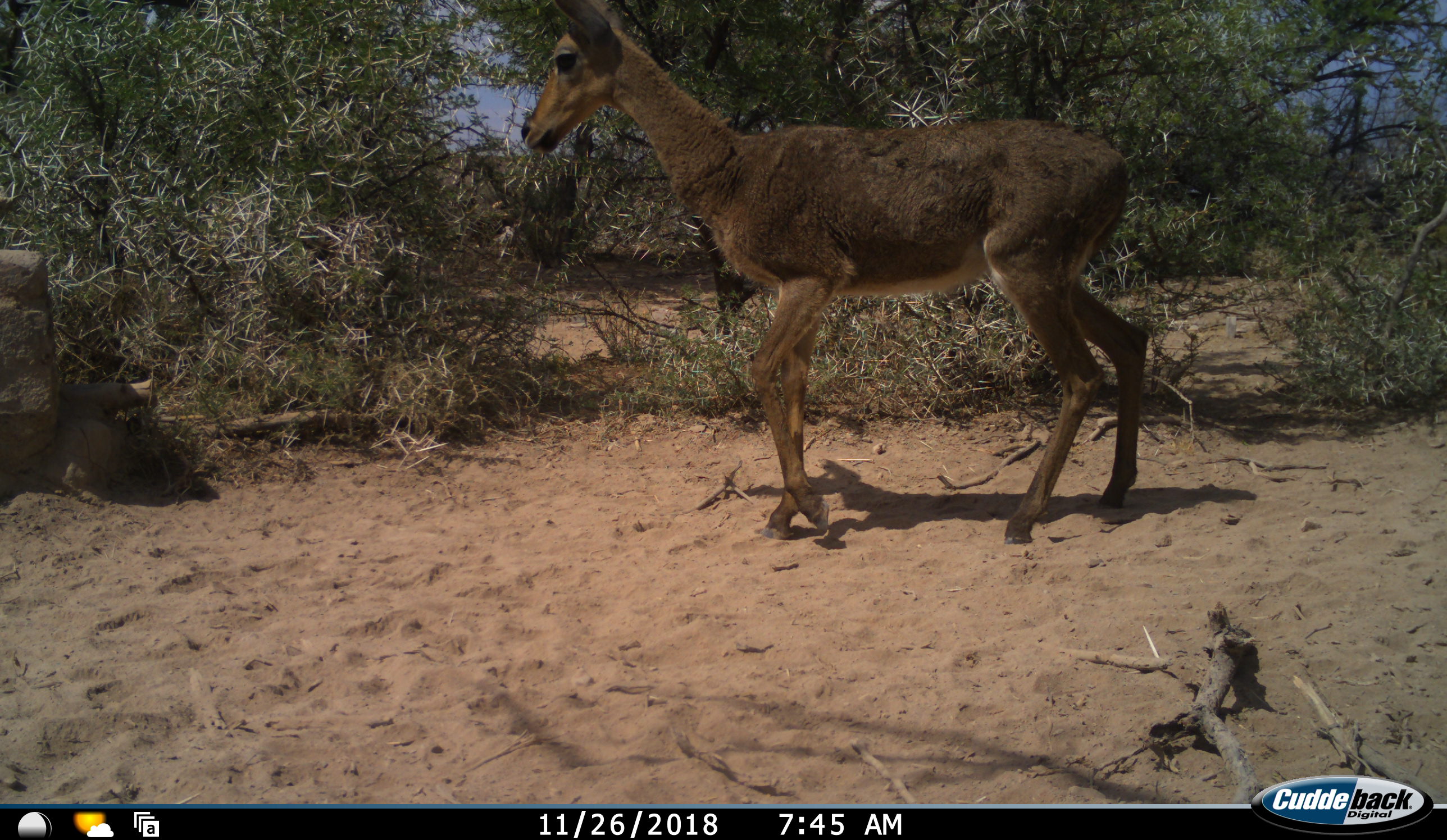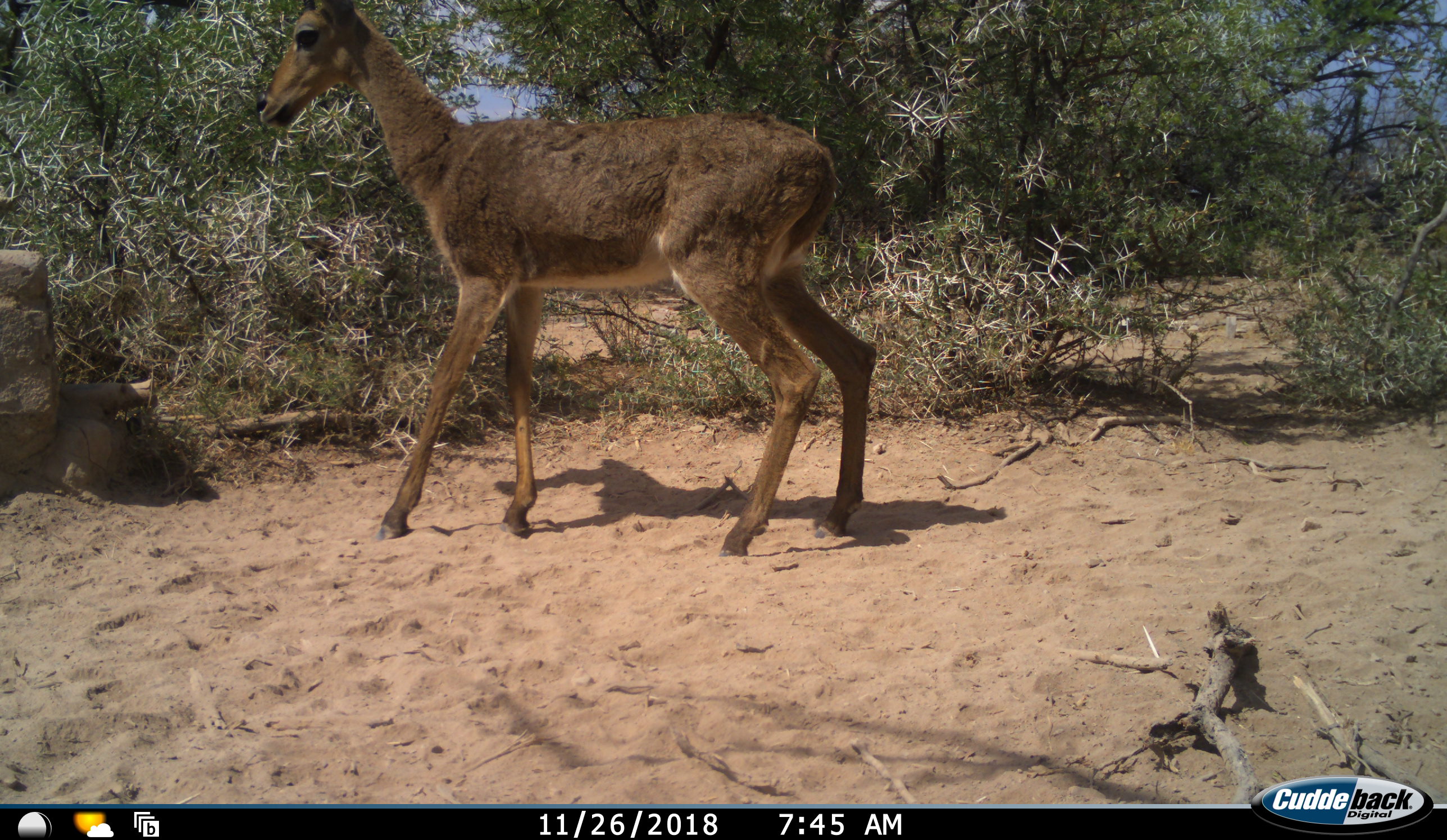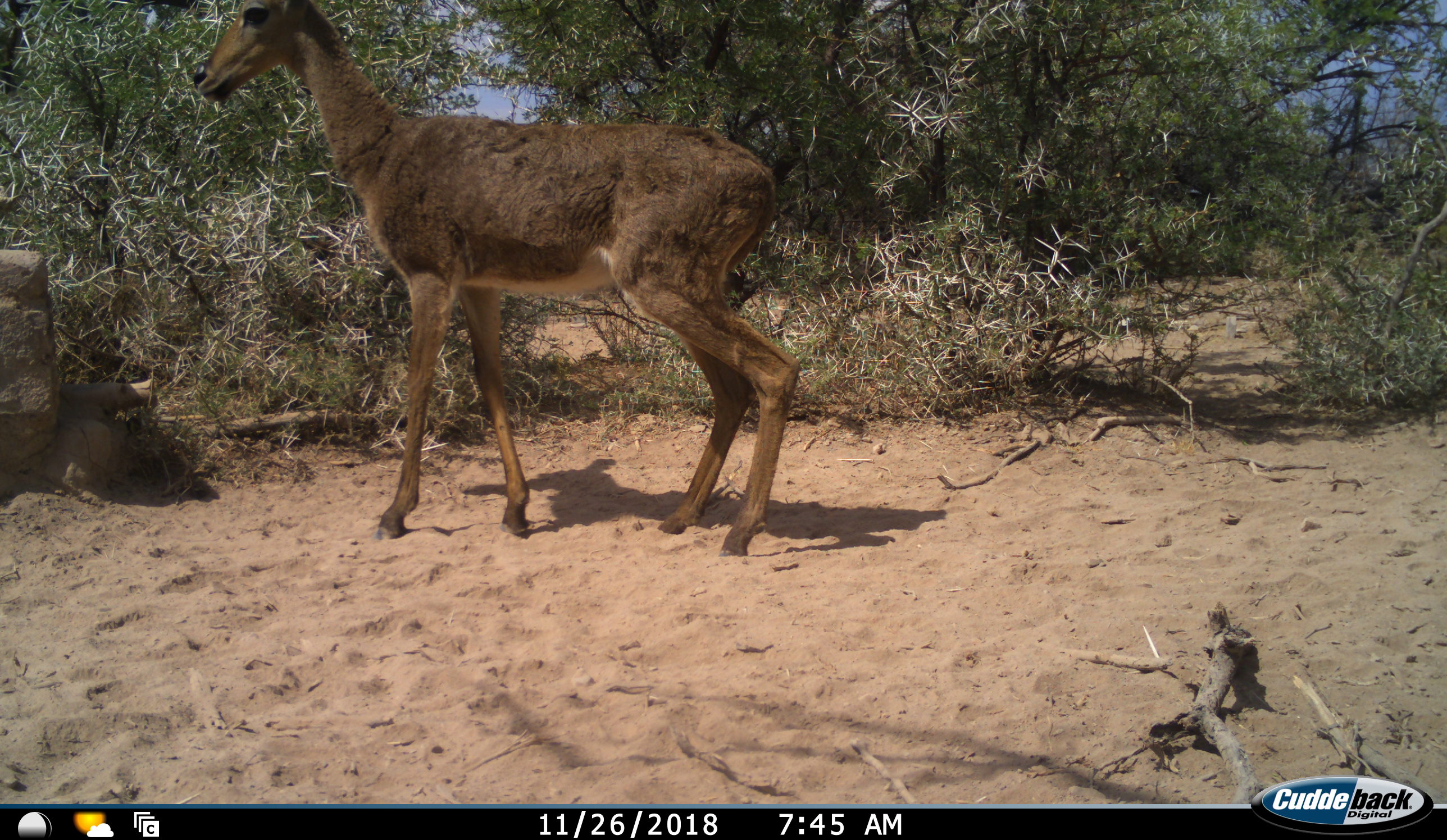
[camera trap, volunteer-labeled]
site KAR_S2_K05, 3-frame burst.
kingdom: Animalia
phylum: Chordata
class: Mammalia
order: Artiodactyla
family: Bovidae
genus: Pelea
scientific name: Pelea capreolus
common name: grey rhebok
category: rhebokgrey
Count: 1.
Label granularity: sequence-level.